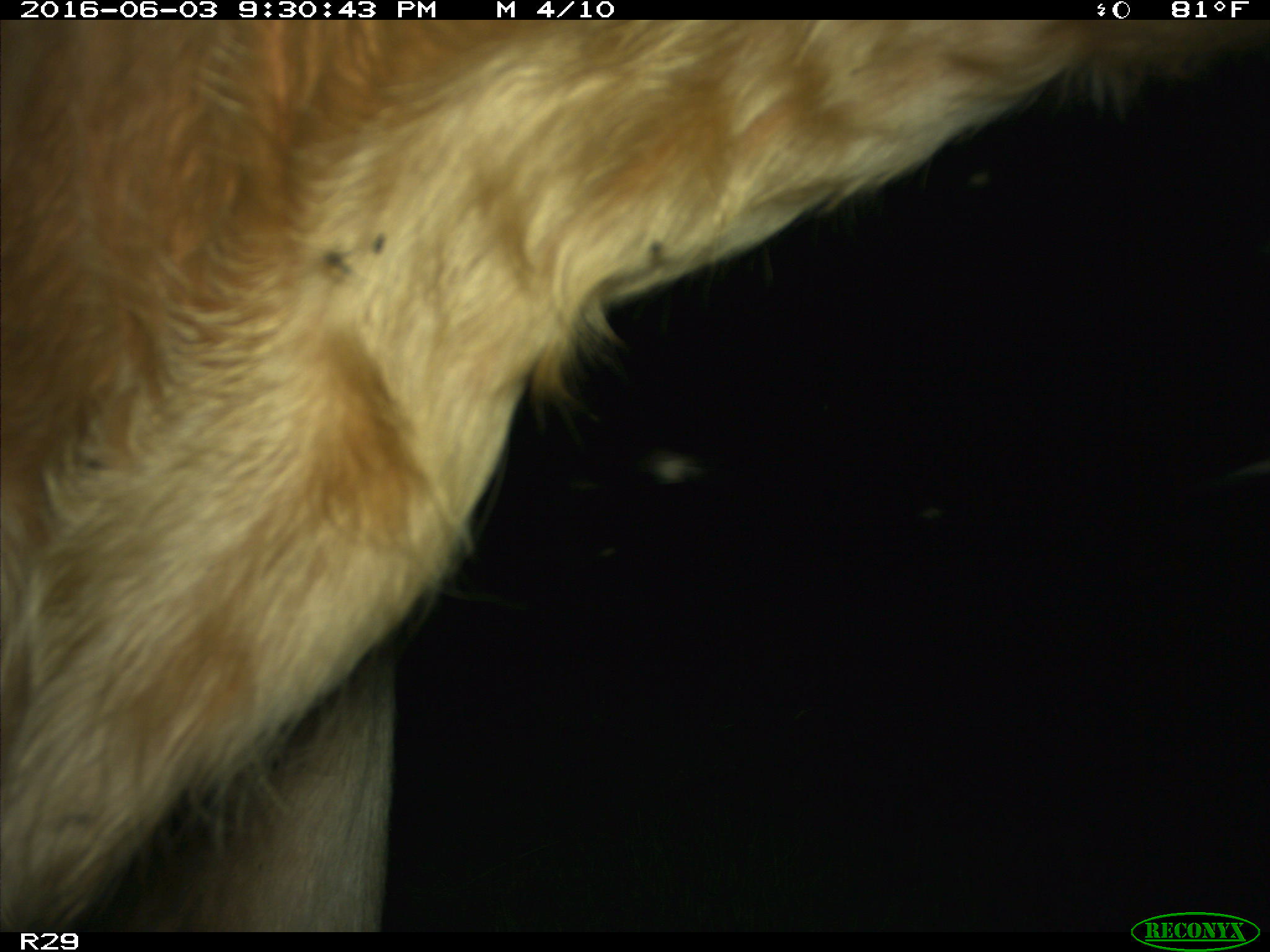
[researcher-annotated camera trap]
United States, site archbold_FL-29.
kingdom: Animalia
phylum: Chordata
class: Mammalia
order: Artiodactyla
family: Bovidae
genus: Bos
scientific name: Bos taurus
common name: domestic cow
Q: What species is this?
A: Bos taurus (domestic cow).